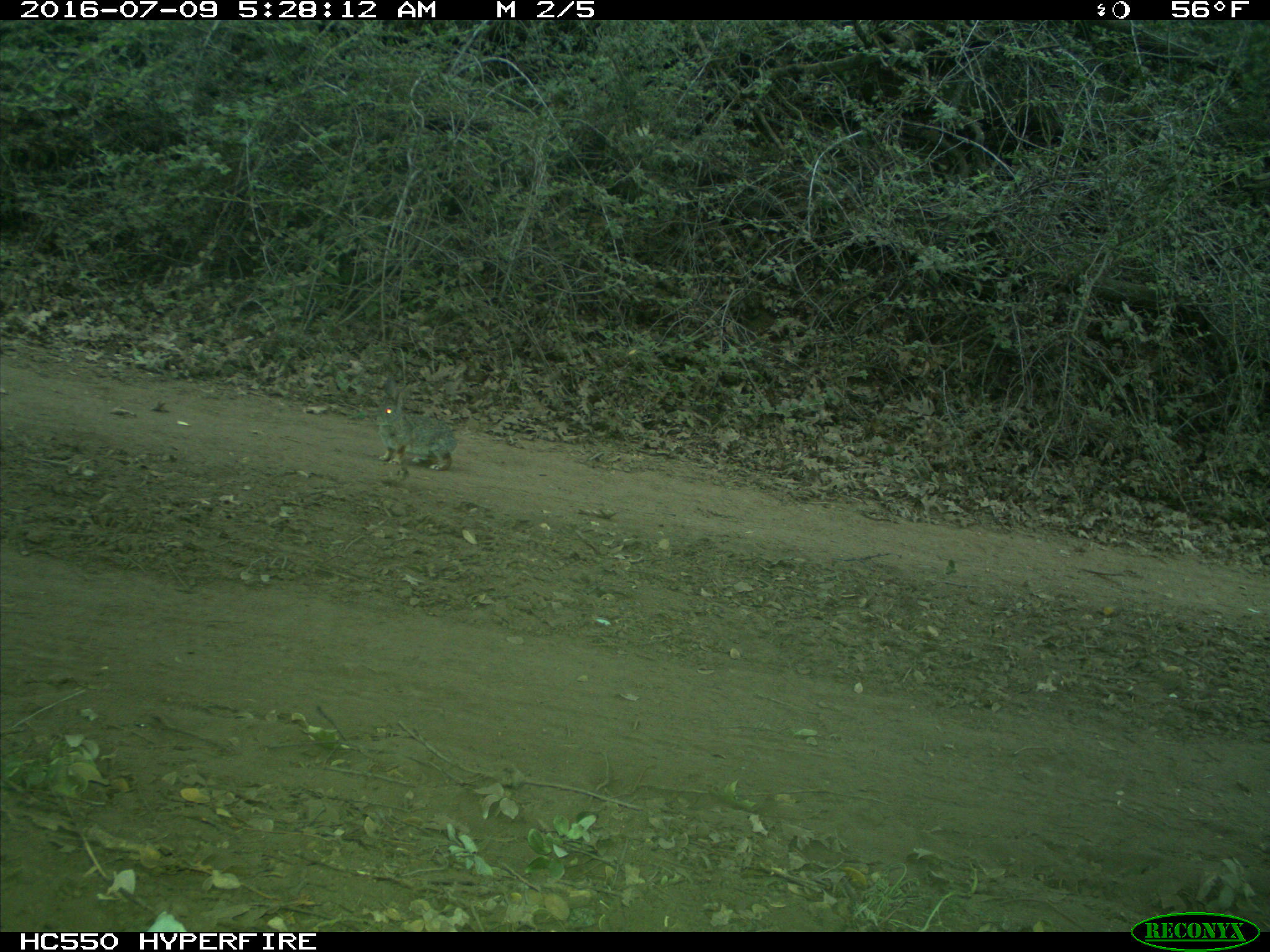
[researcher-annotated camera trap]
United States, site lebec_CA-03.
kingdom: Animalia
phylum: Chordata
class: Mammalia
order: Lagomorpha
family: Leporidae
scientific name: Leporidae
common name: rabbits and hares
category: unidentified rabbit